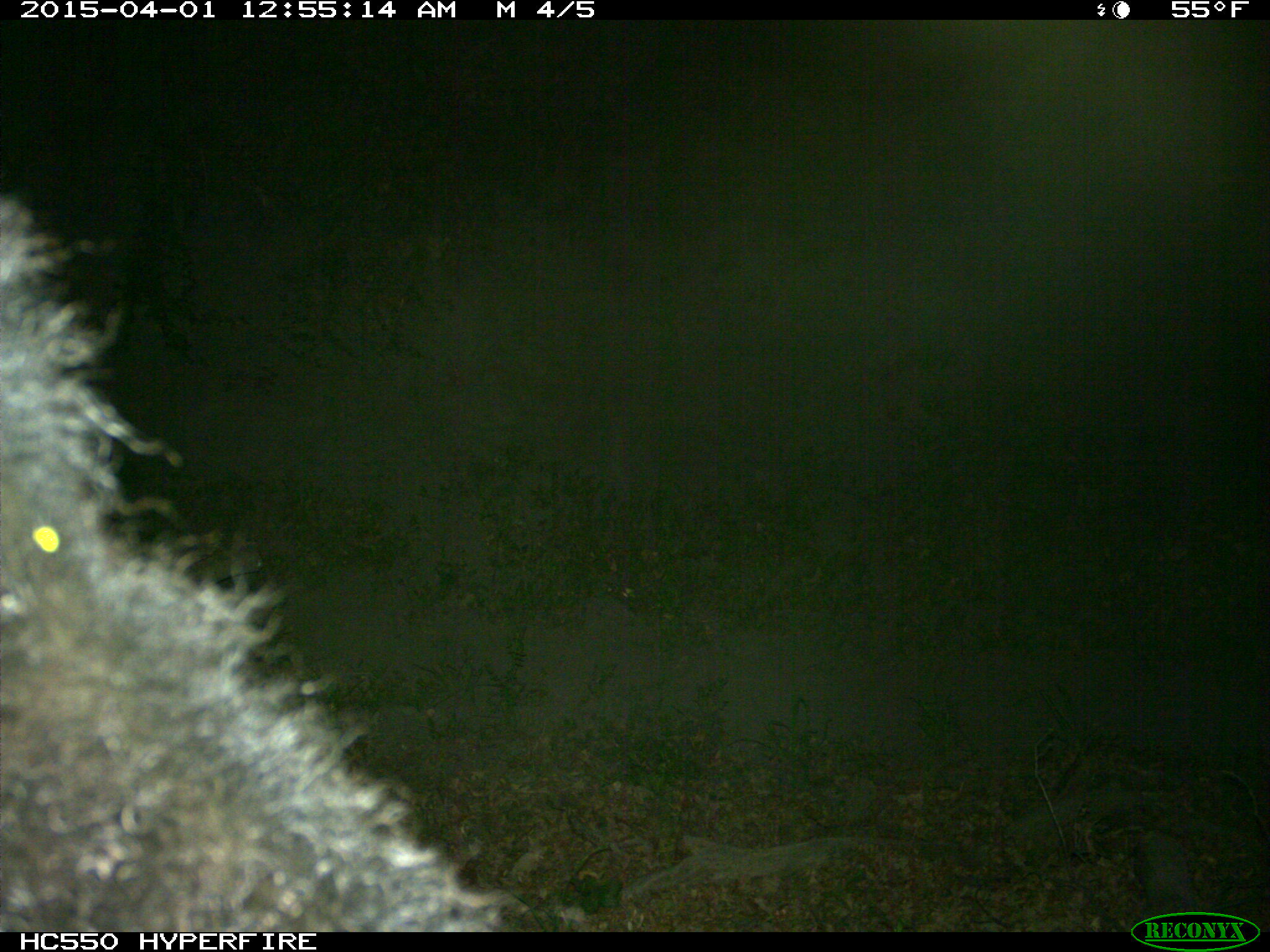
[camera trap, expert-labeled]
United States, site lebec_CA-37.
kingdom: Animalia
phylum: Chordata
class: Mammalia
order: Artiodactyla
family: Bovidae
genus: Bos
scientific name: Bos taurus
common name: domestic cow